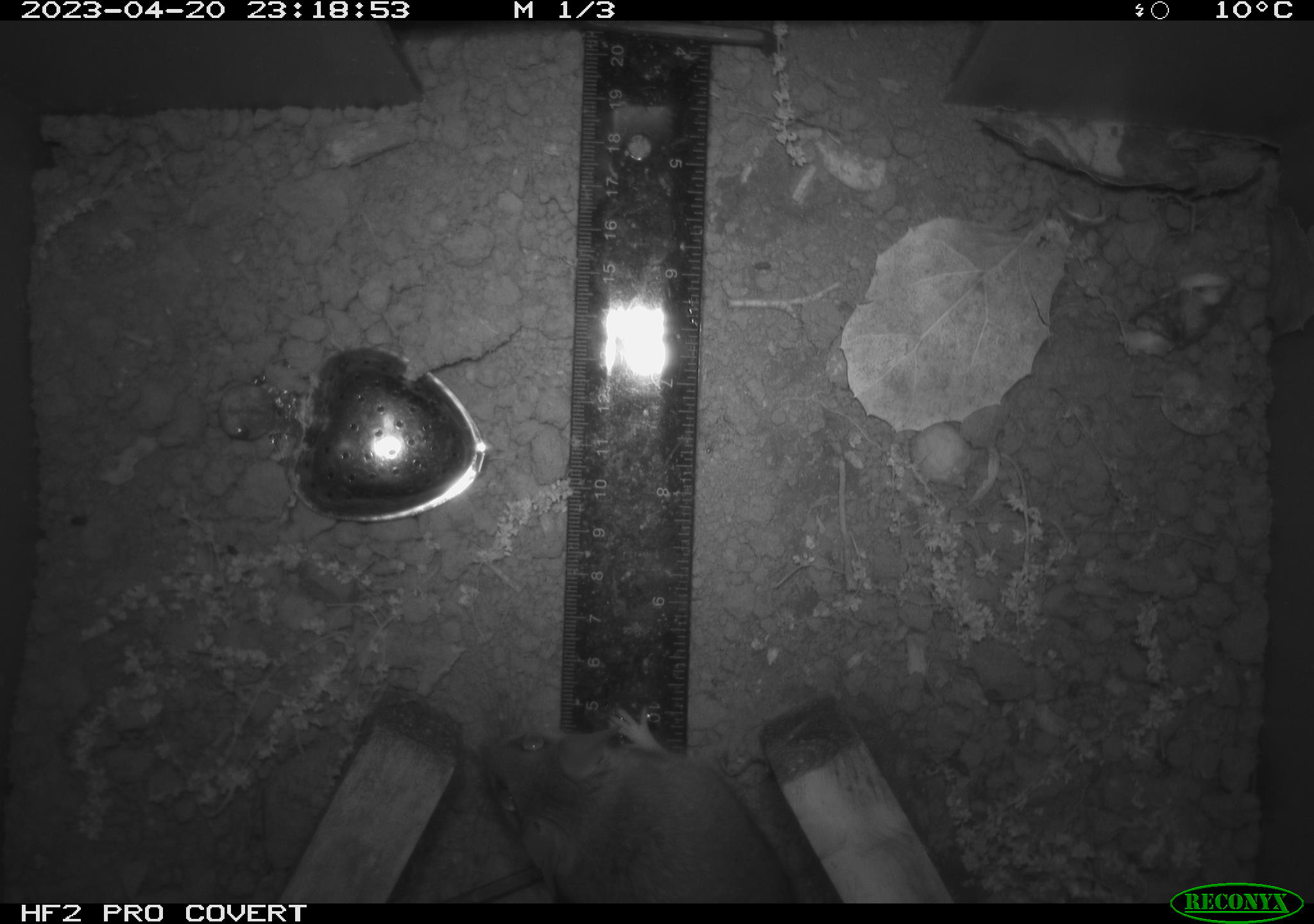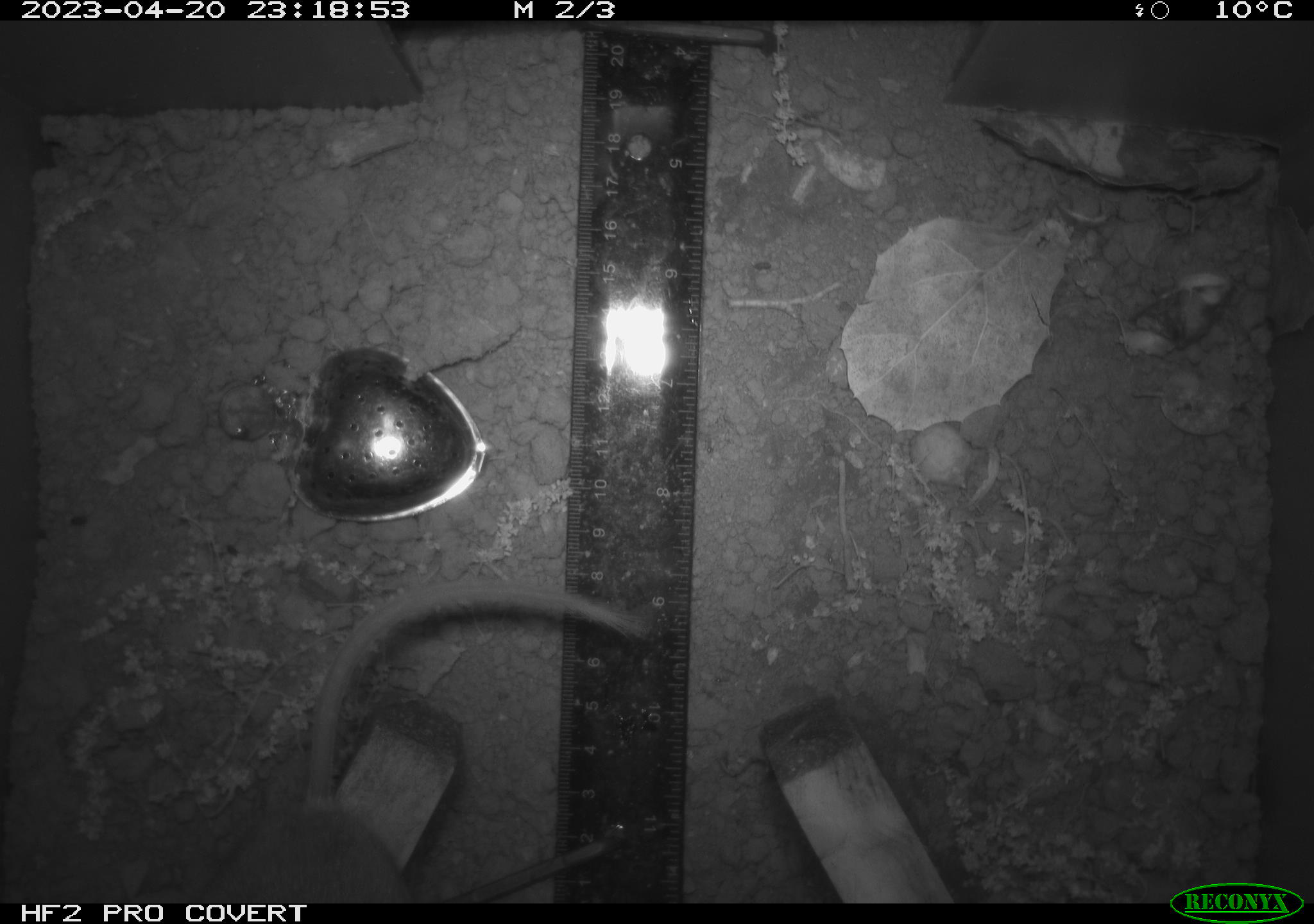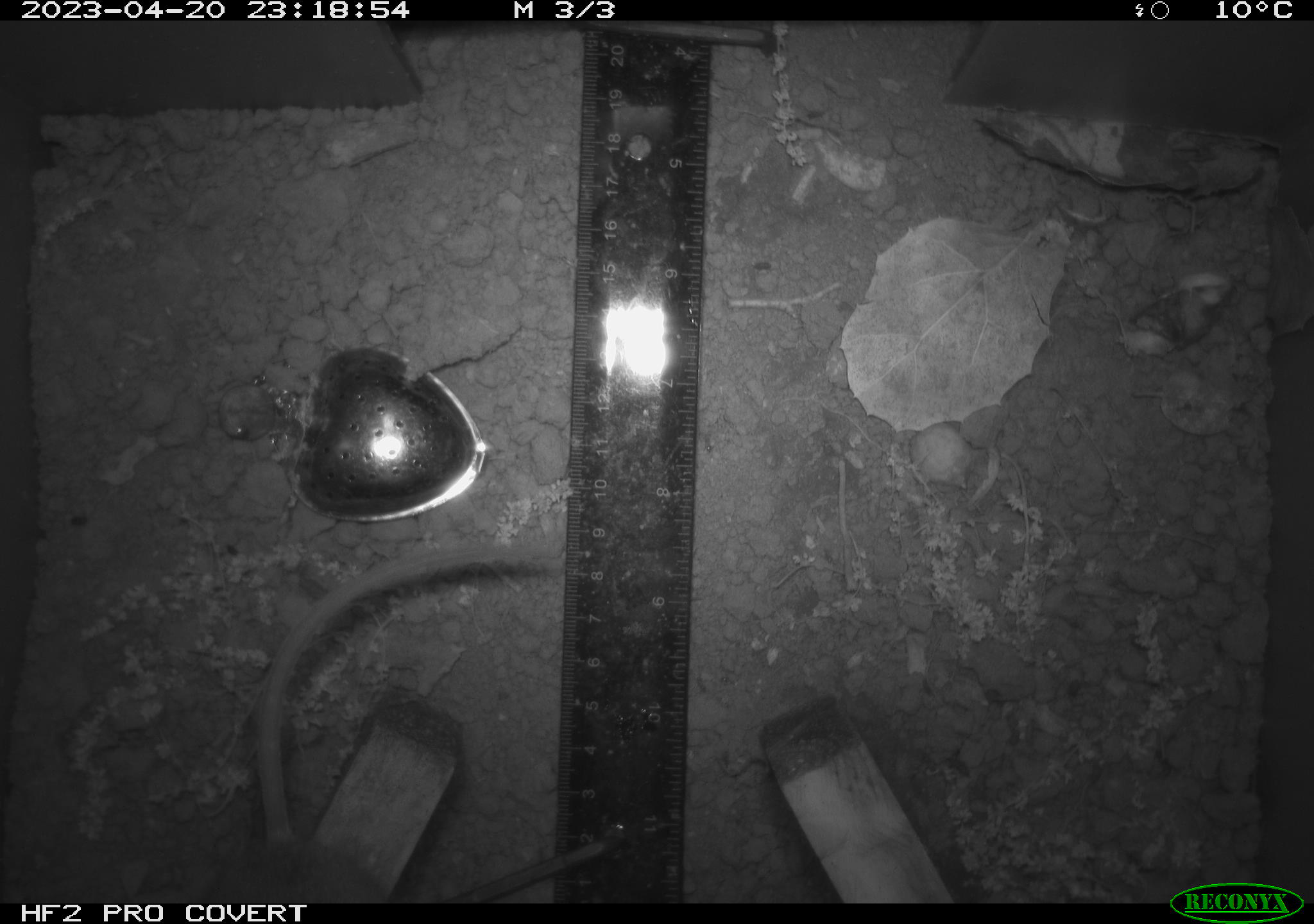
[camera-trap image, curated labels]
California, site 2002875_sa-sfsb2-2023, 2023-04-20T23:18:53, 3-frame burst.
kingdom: Animalia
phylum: Chordata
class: Mammalia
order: Rodentia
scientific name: Rodentia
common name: mouse species